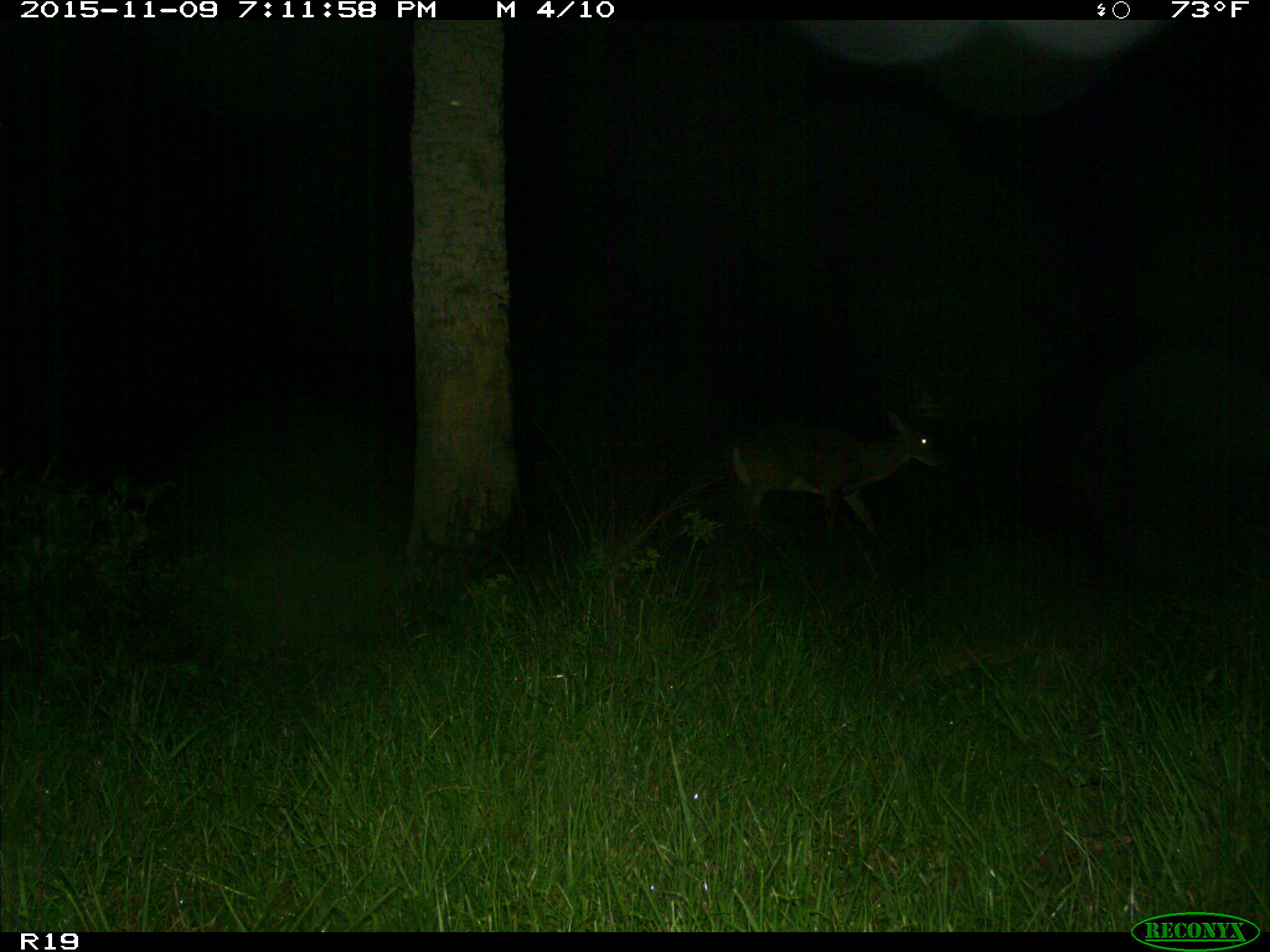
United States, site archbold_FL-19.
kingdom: Animalia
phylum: Chordata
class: Mammalia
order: Artiodactyla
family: Cervidae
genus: Odocoileus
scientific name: Odocoileus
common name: deer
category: unidentified deer